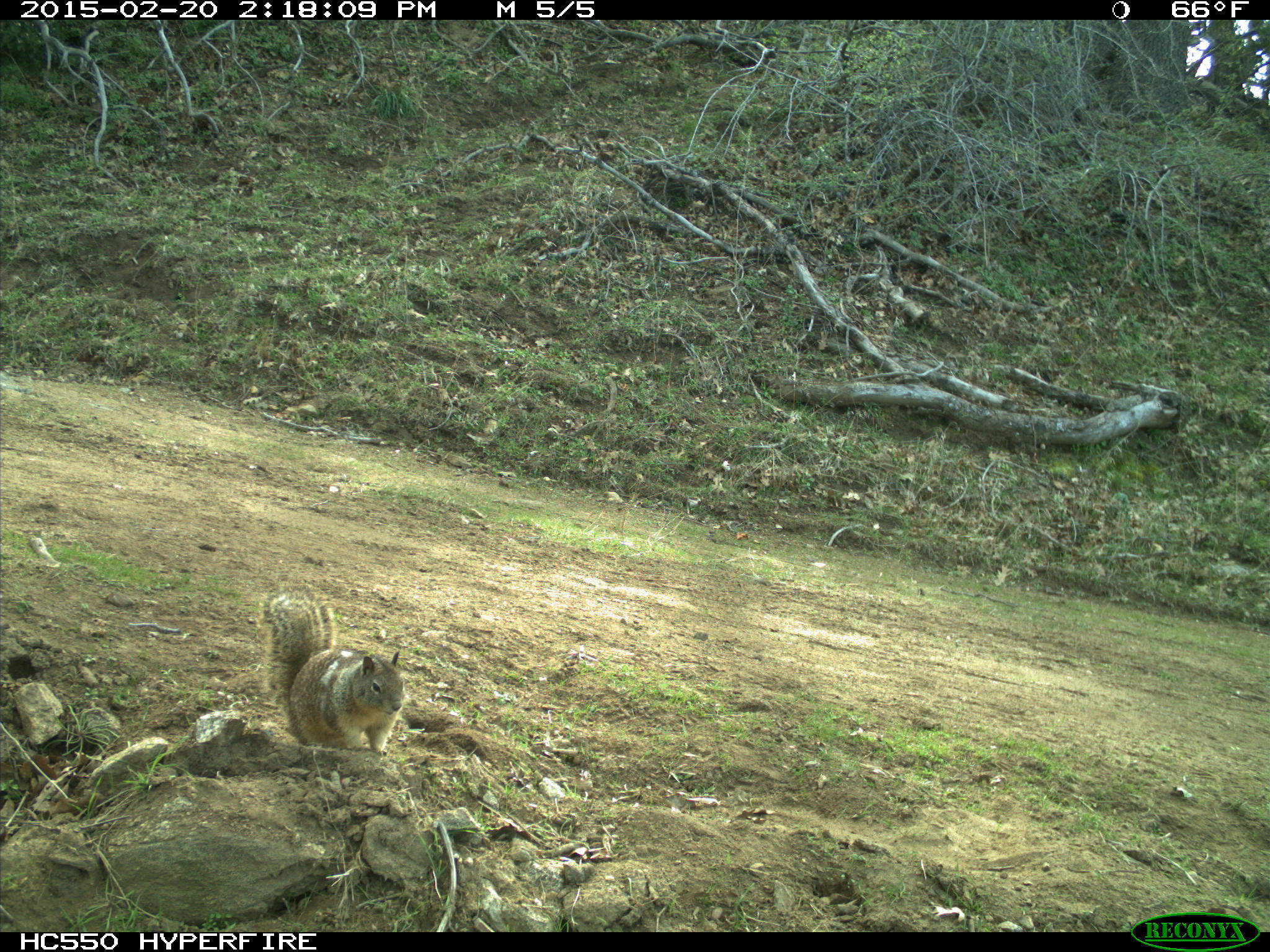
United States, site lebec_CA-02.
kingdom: Animalia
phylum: Chordata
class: Mammalia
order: Rodentia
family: Sciuridae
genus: Otospermophilus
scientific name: Otospermophilus beecheyi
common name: california ground squirrel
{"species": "Otospermophilus beecheyi (california ground squirrel)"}